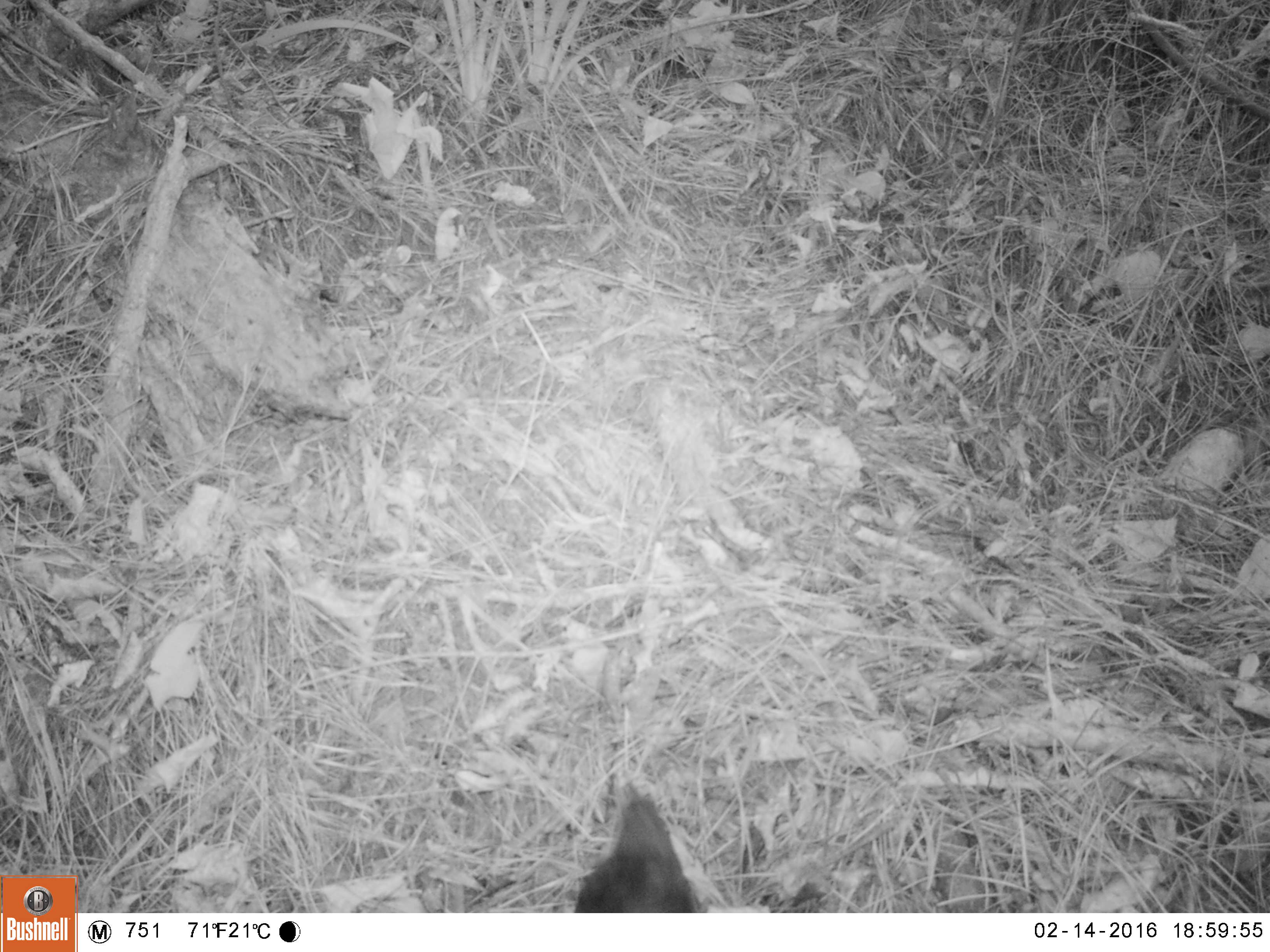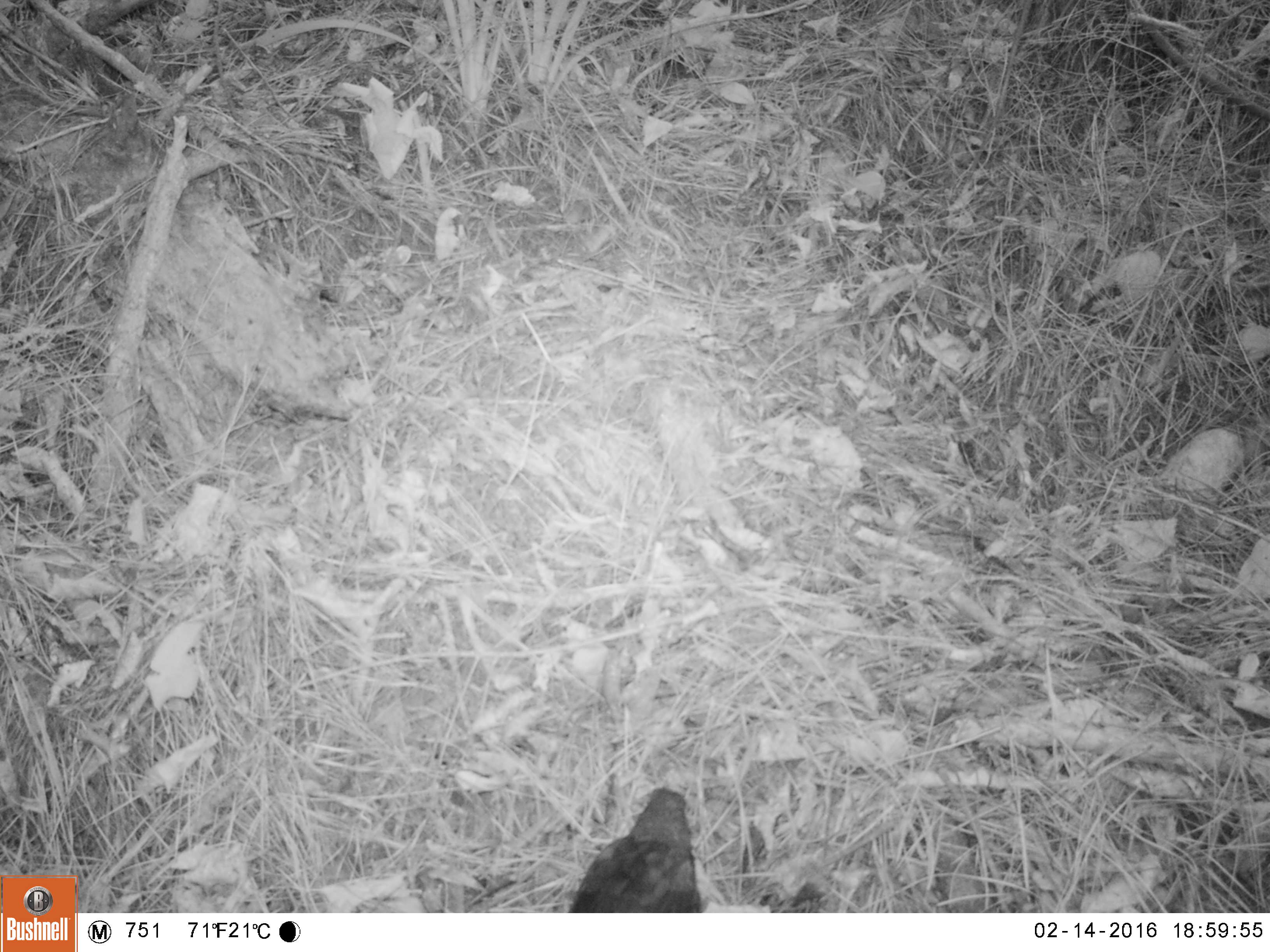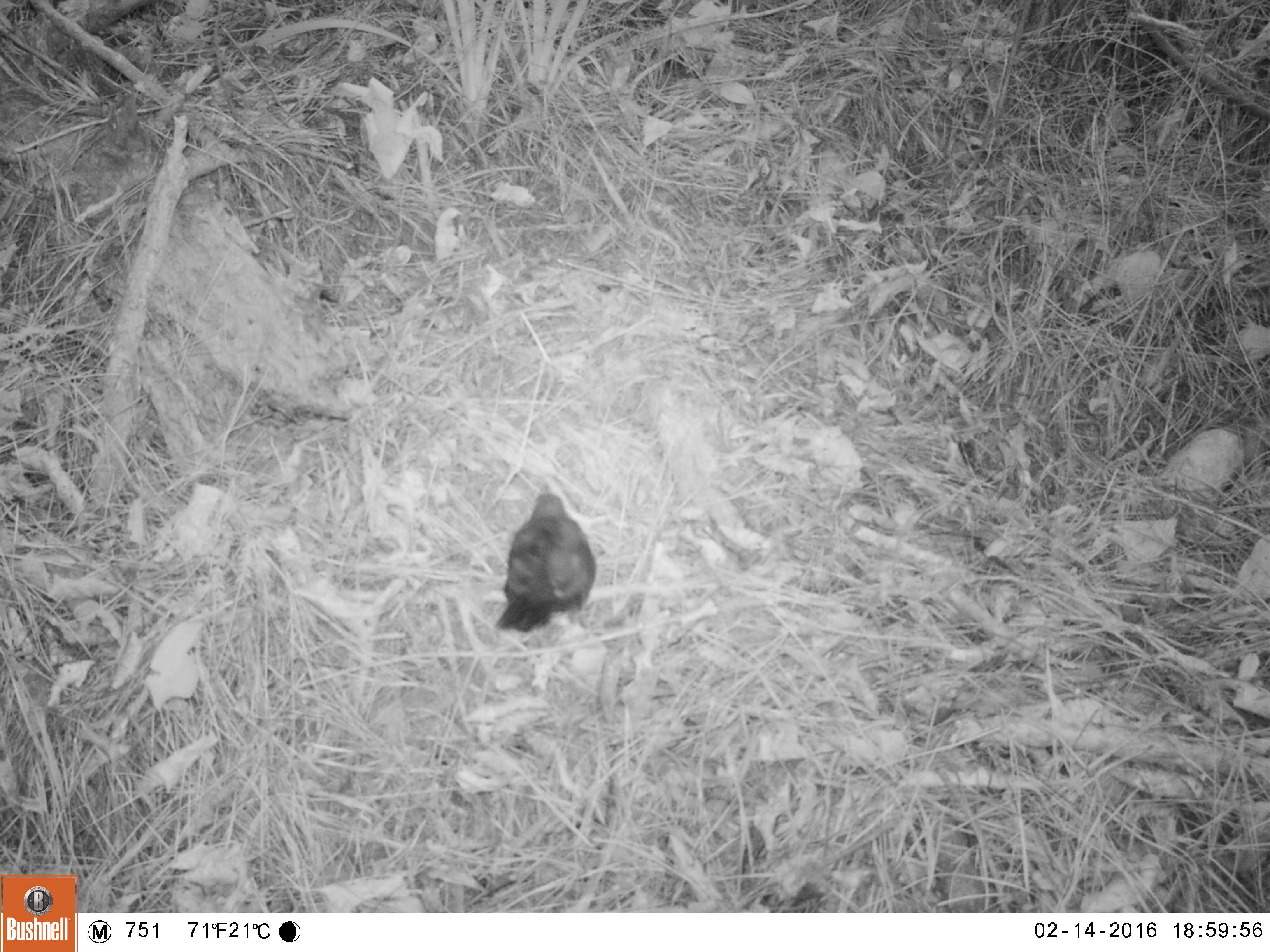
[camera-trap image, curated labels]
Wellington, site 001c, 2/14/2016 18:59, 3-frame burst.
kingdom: Animalia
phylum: Chordata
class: Aves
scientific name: Aves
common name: bird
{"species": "bird (Aves)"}